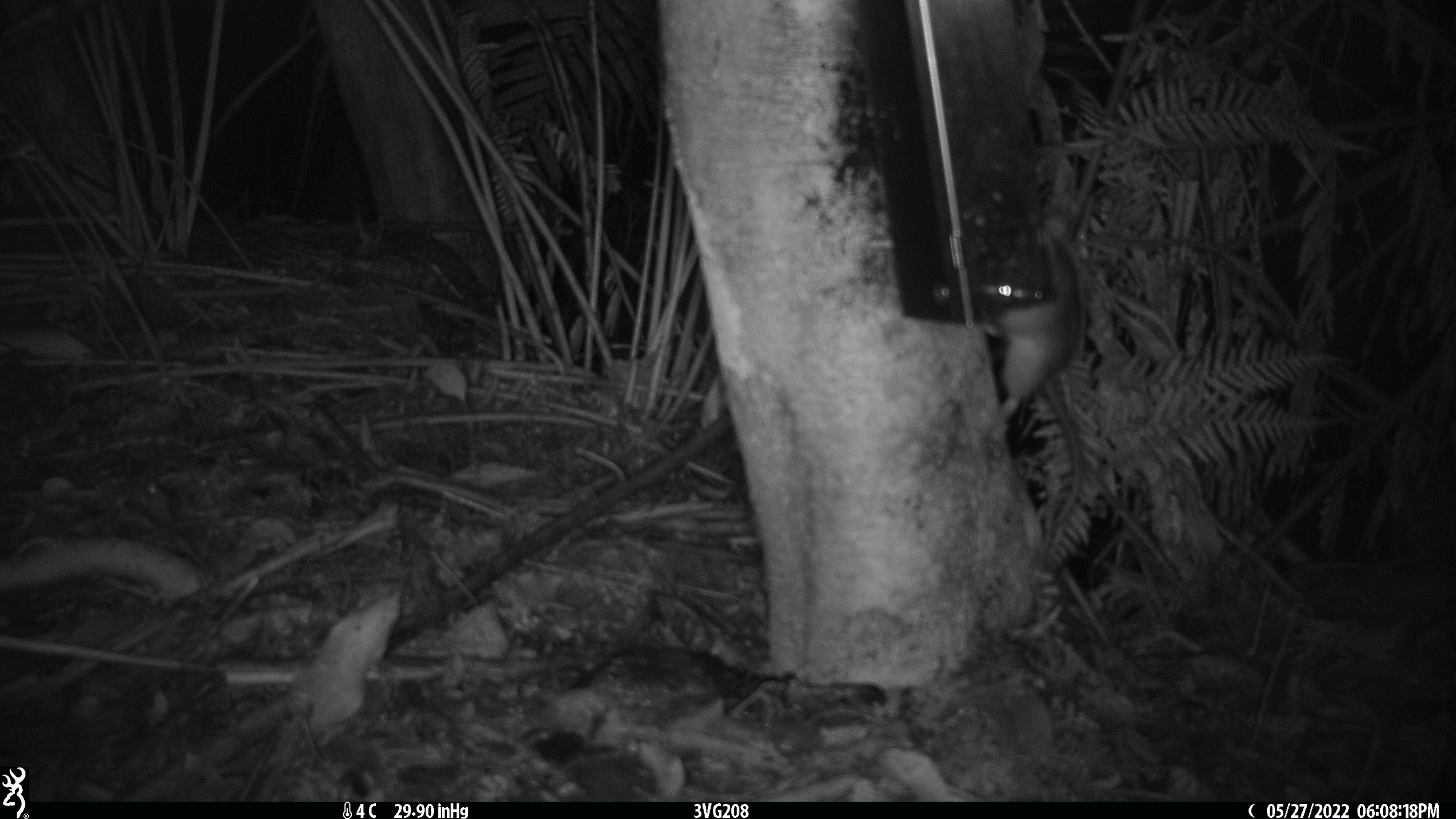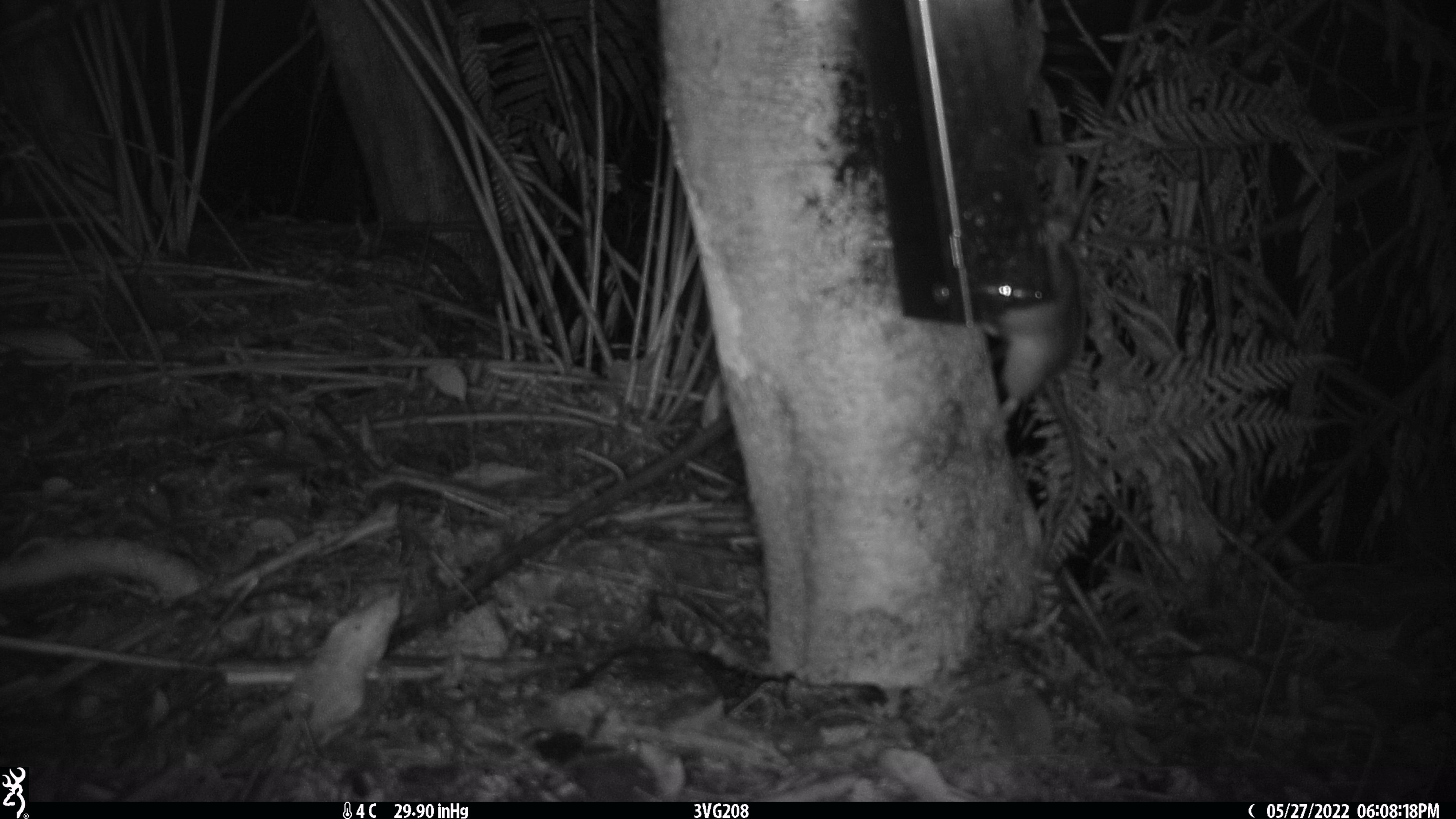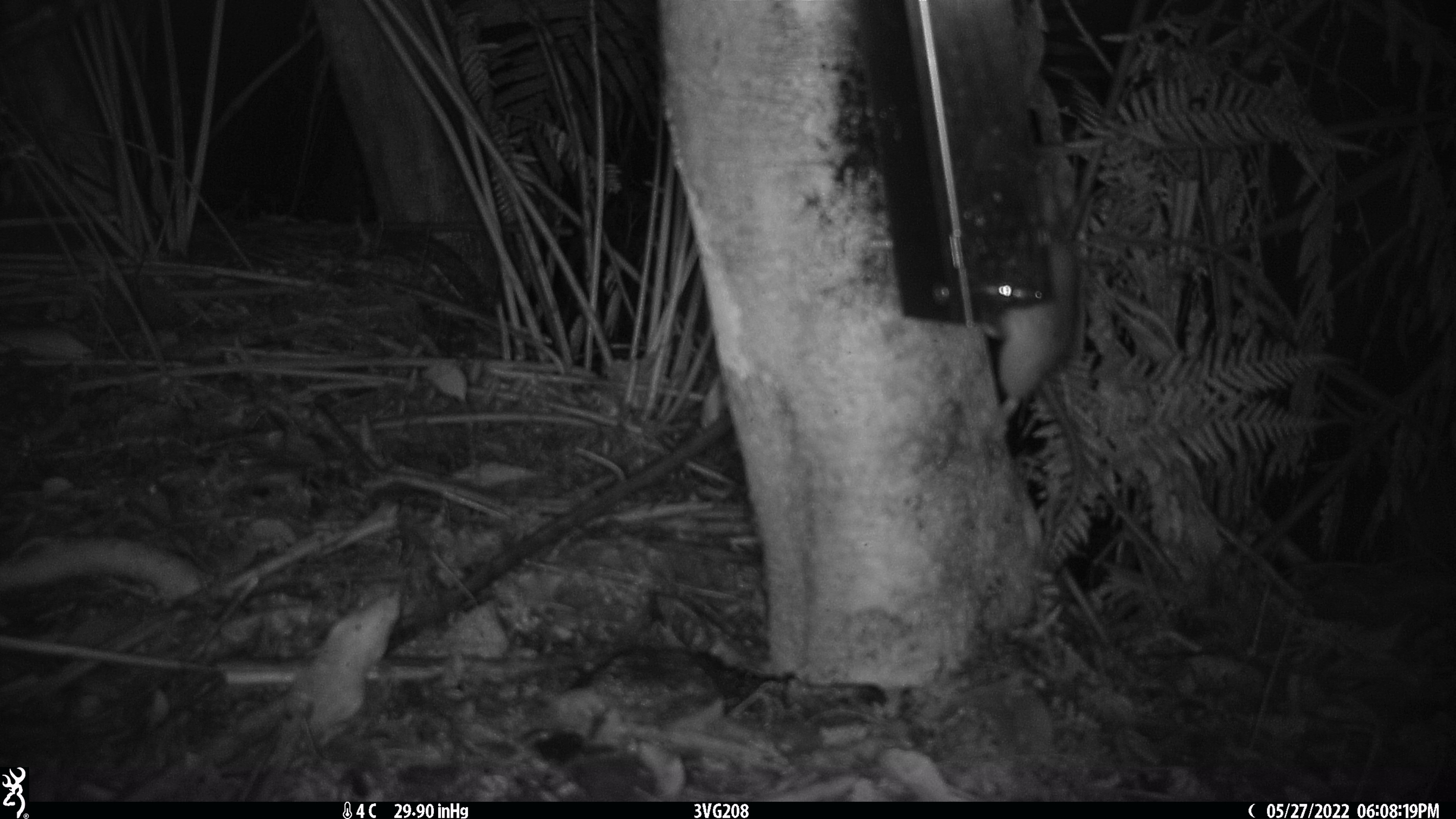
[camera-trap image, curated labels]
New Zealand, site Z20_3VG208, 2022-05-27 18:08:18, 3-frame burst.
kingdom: Animalia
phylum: Chordata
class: Mammalia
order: Rodentia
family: Muridae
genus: Rattus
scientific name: Rattus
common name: rat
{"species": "rat (Rattus)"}